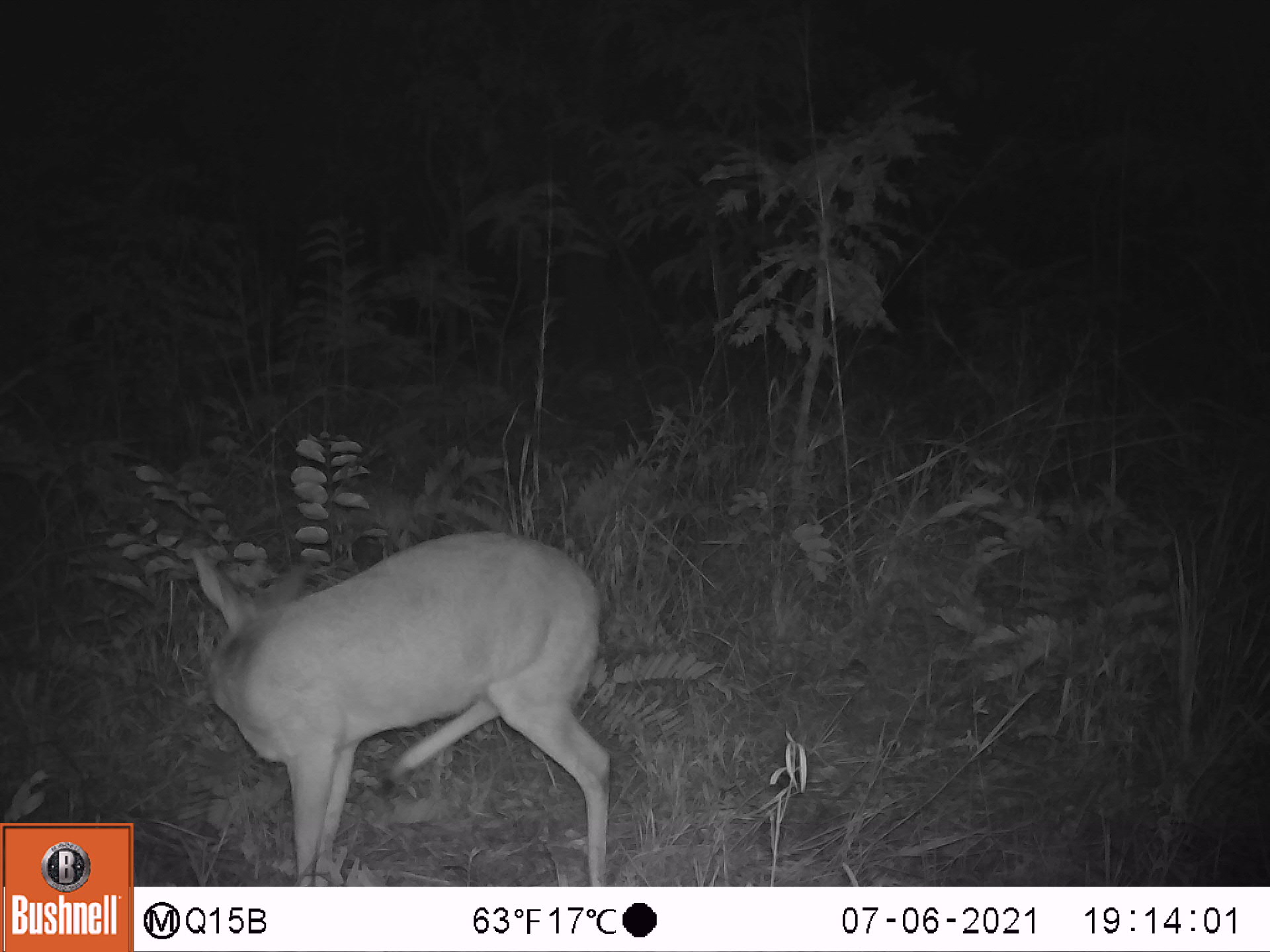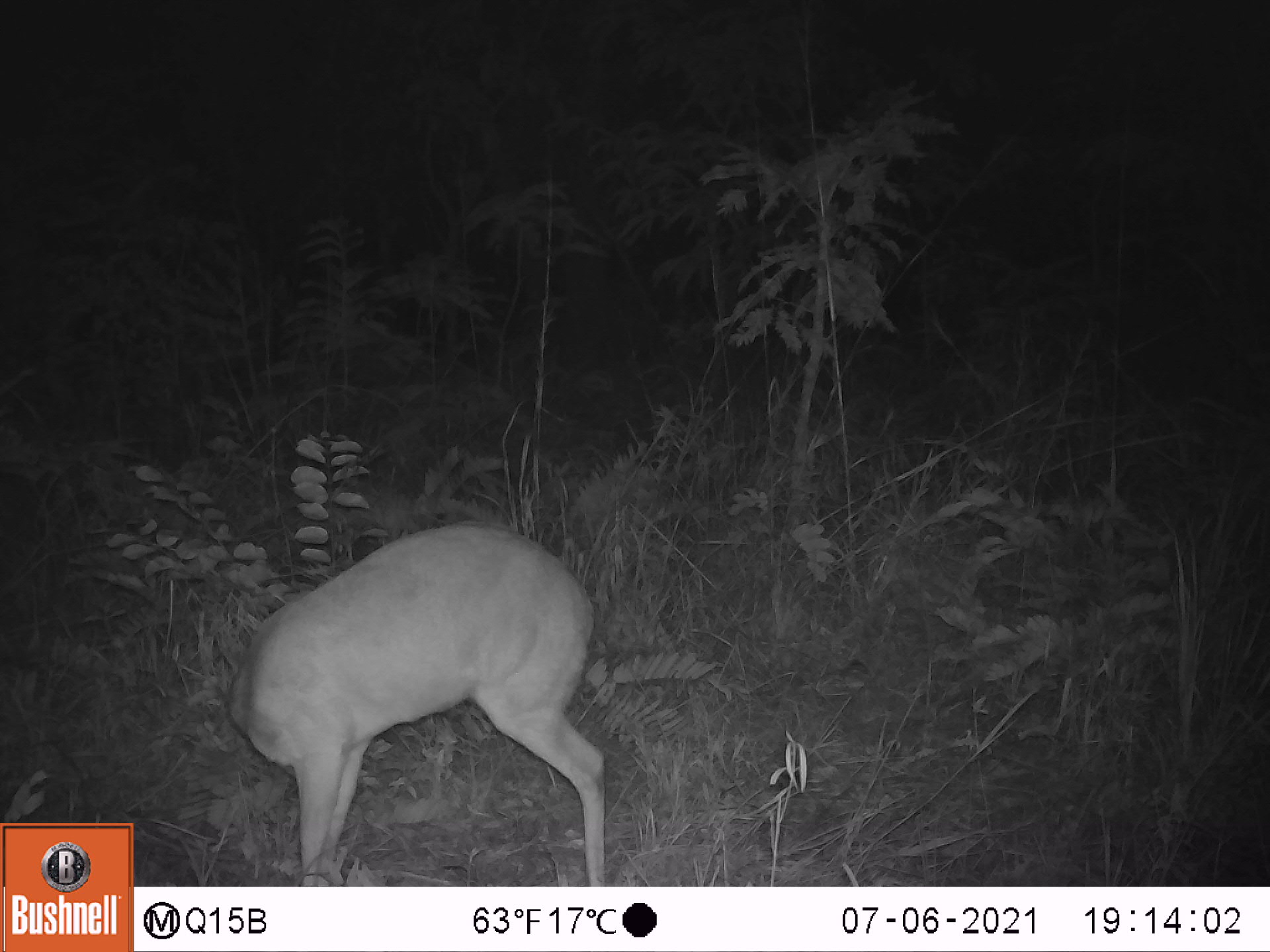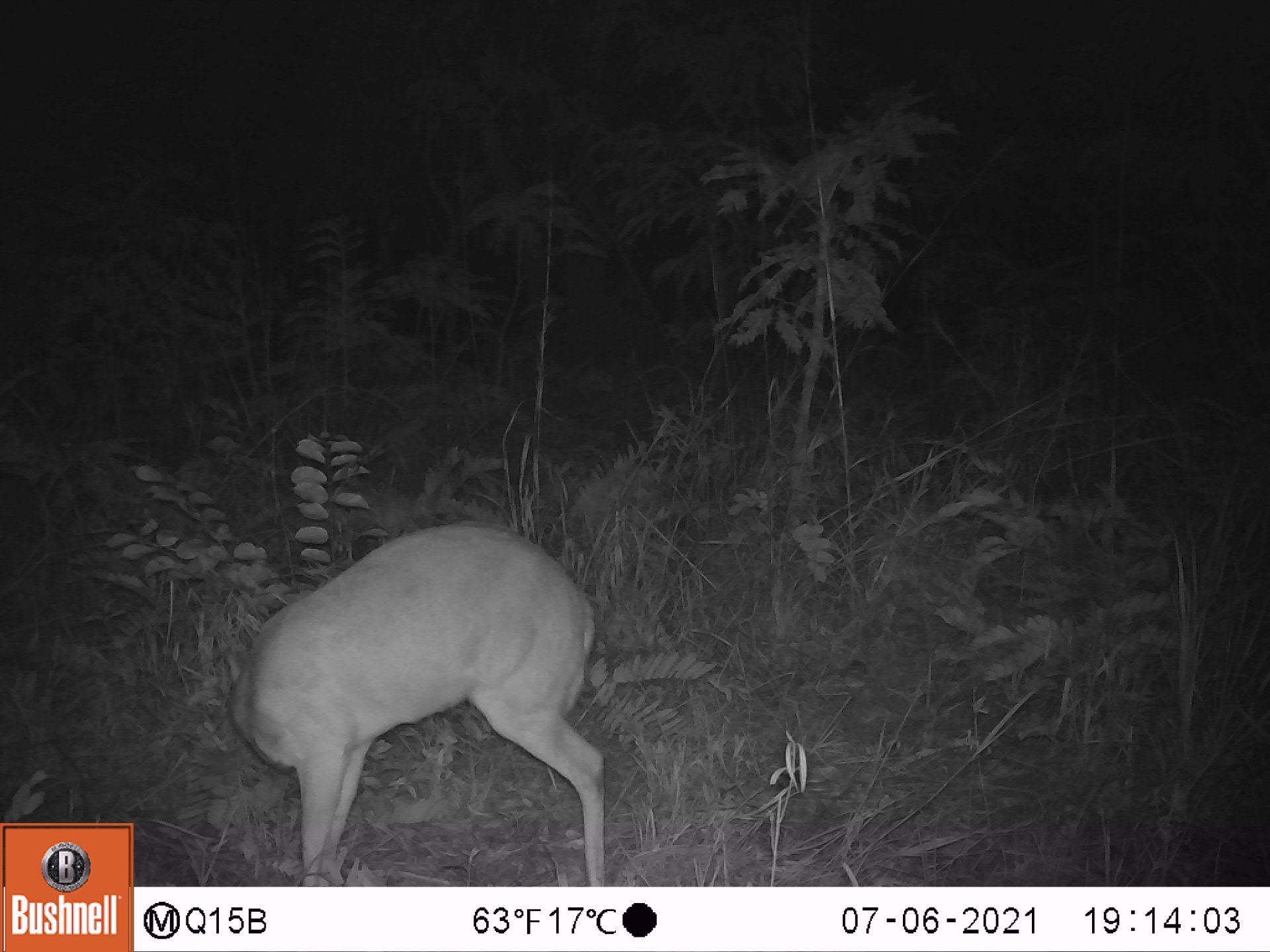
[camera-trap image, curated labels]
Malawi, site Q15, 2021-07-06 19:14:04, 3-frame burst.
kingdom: Animalia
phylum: Chordata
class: Mammalia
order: Artiodactyla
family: Bovidae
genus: Sylvicapra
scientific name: Sylvicapra grimmia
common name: common duiker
Common duiker (Sylvicapra grimmia), count 1.